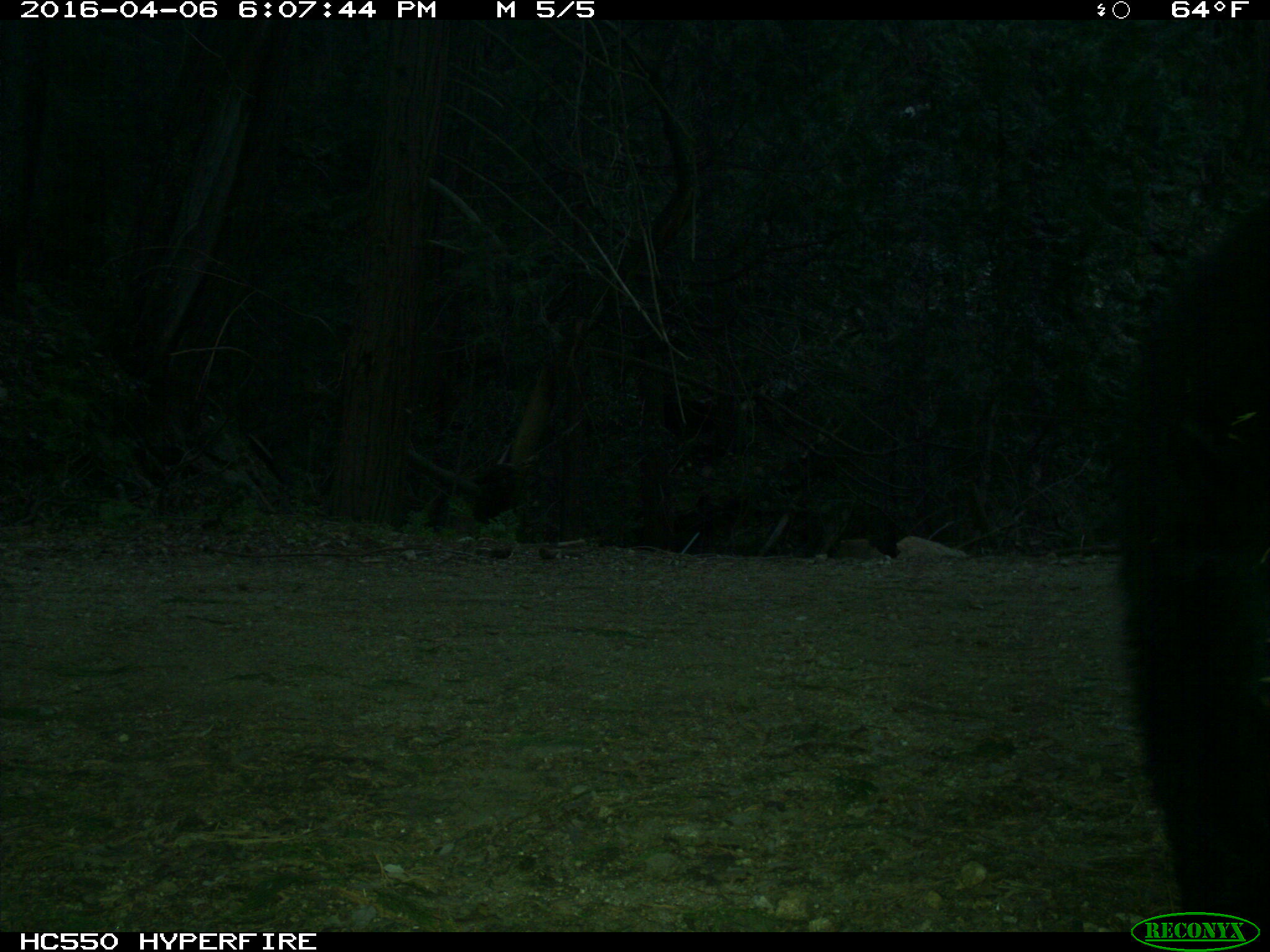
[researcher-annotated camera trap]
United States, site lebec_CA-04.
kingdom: Animalia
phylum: Chordata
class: Mammalia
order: Carnivora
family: Ursidae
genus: Ursus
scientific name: Ursus americanus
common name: american black bear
Ursus americanus (american black bear).